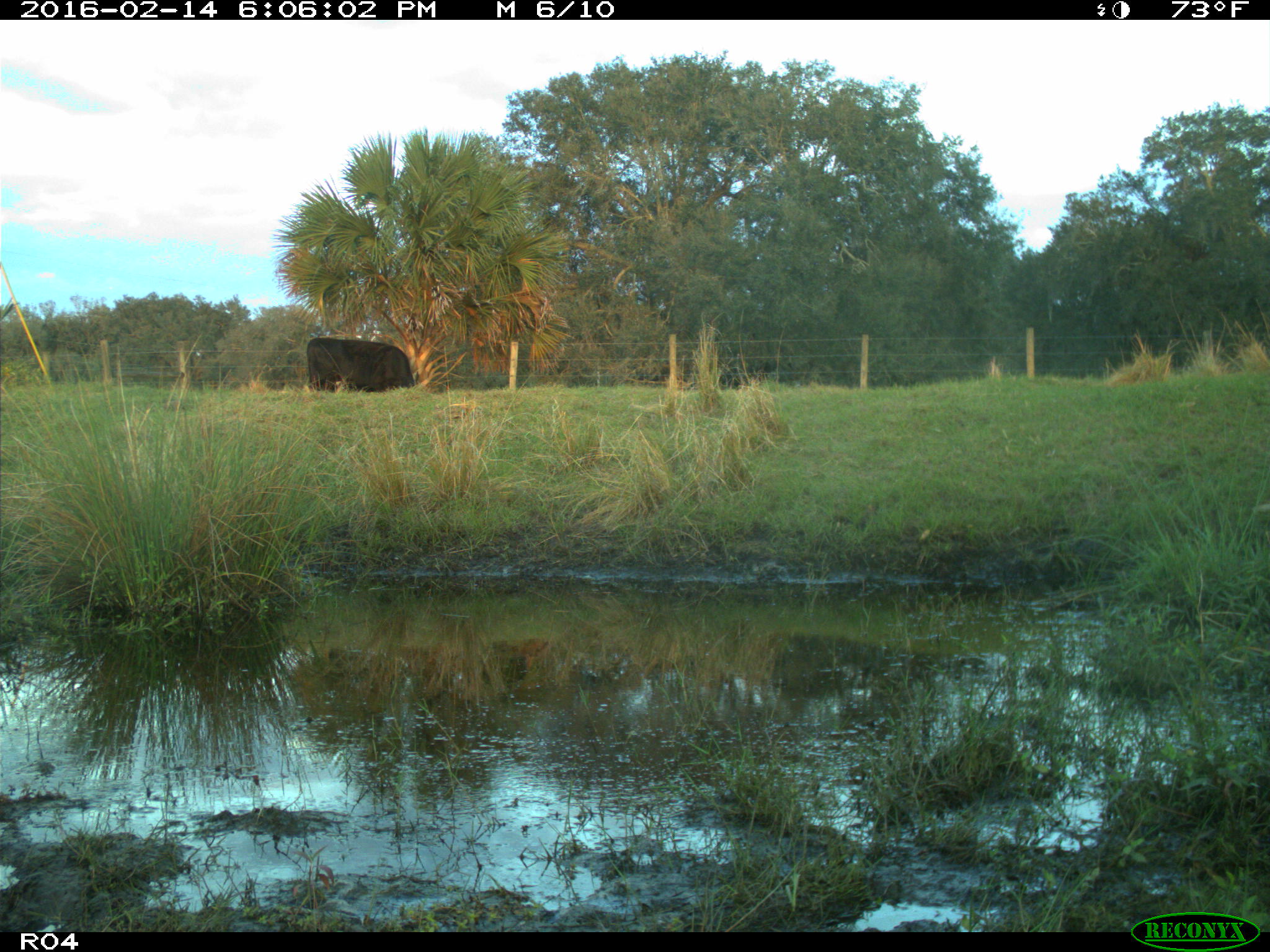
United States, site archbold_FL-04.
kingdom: Animalia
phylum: Chordata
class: Mammalia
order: Artiodactyla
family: Bovidae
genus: Bos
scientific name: Bos taurus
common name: domestic cow